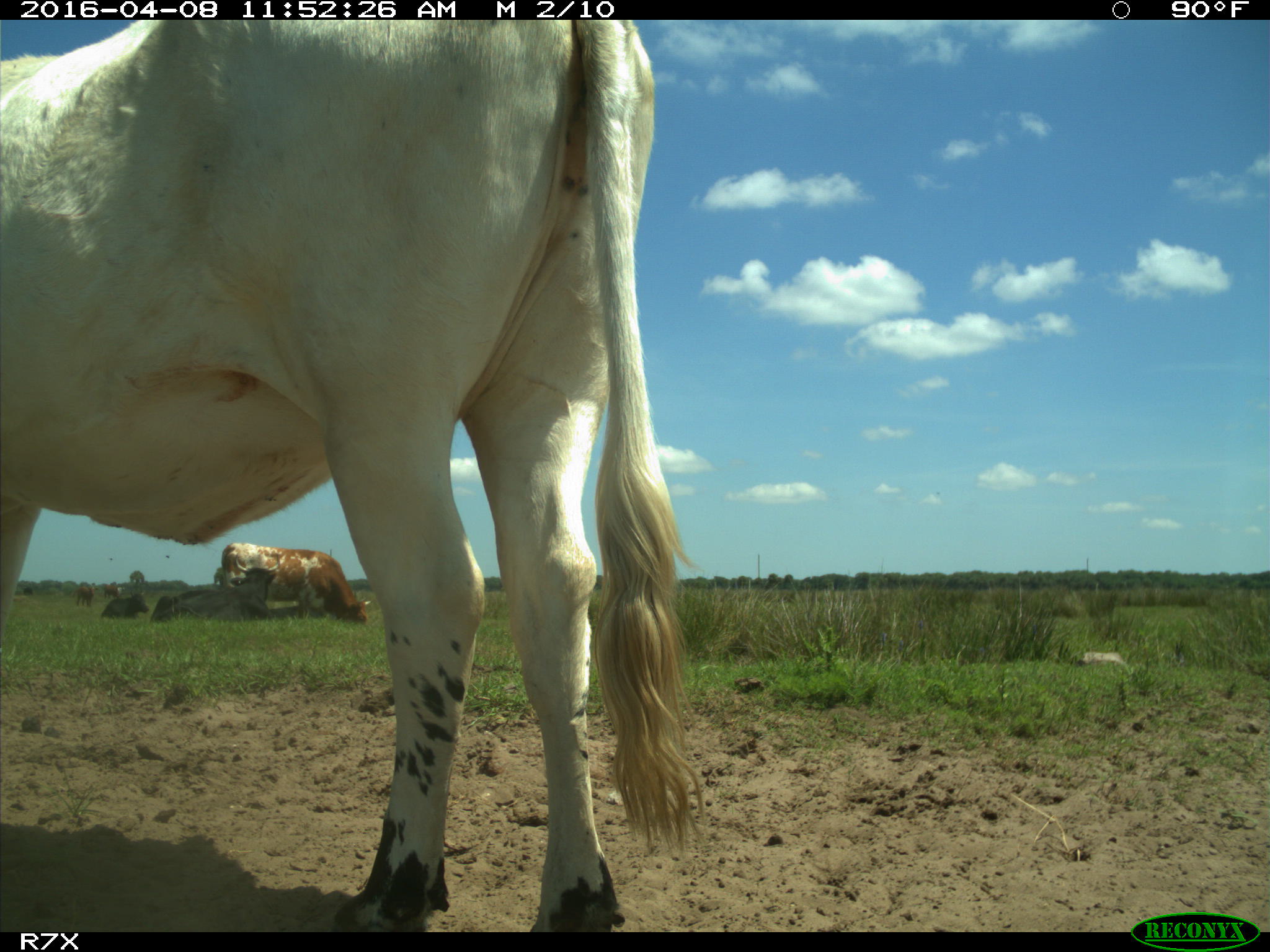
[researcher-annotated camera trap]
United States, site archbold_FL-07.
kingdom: Animalia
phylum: Chordata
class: Mammalia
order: Artiodactyla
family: Bovidae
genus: Bos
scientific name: Bos taurus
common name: domestic cow